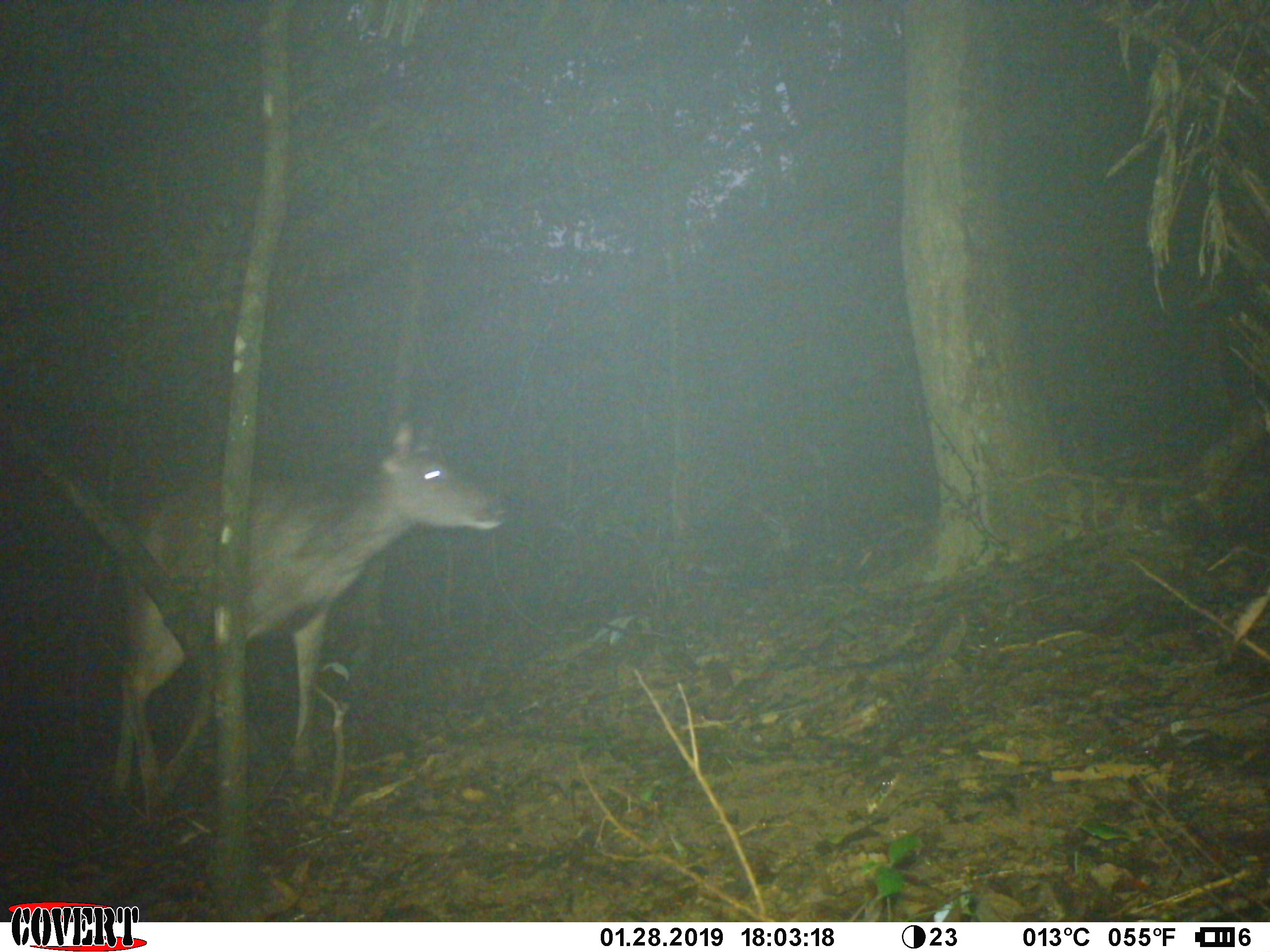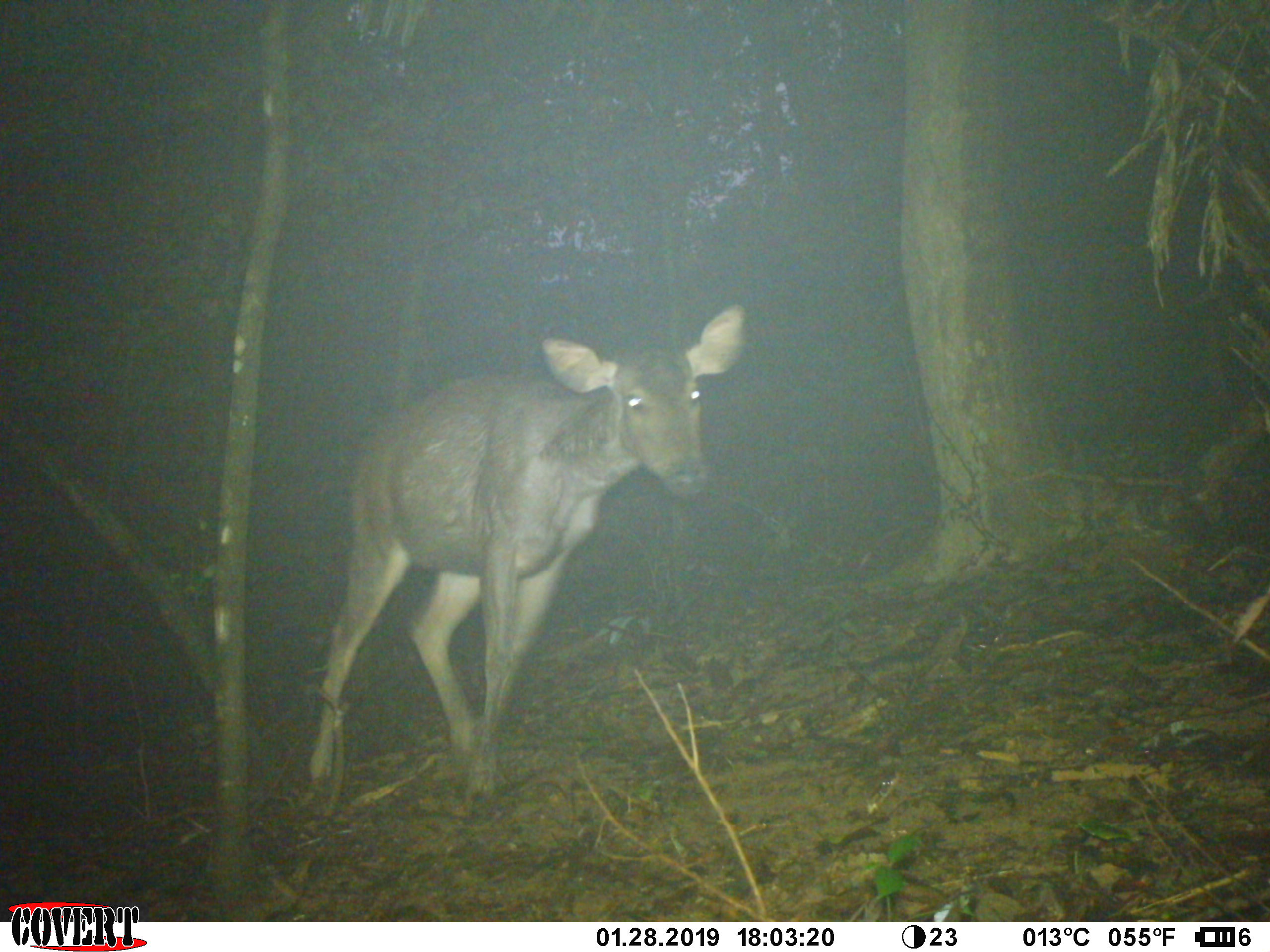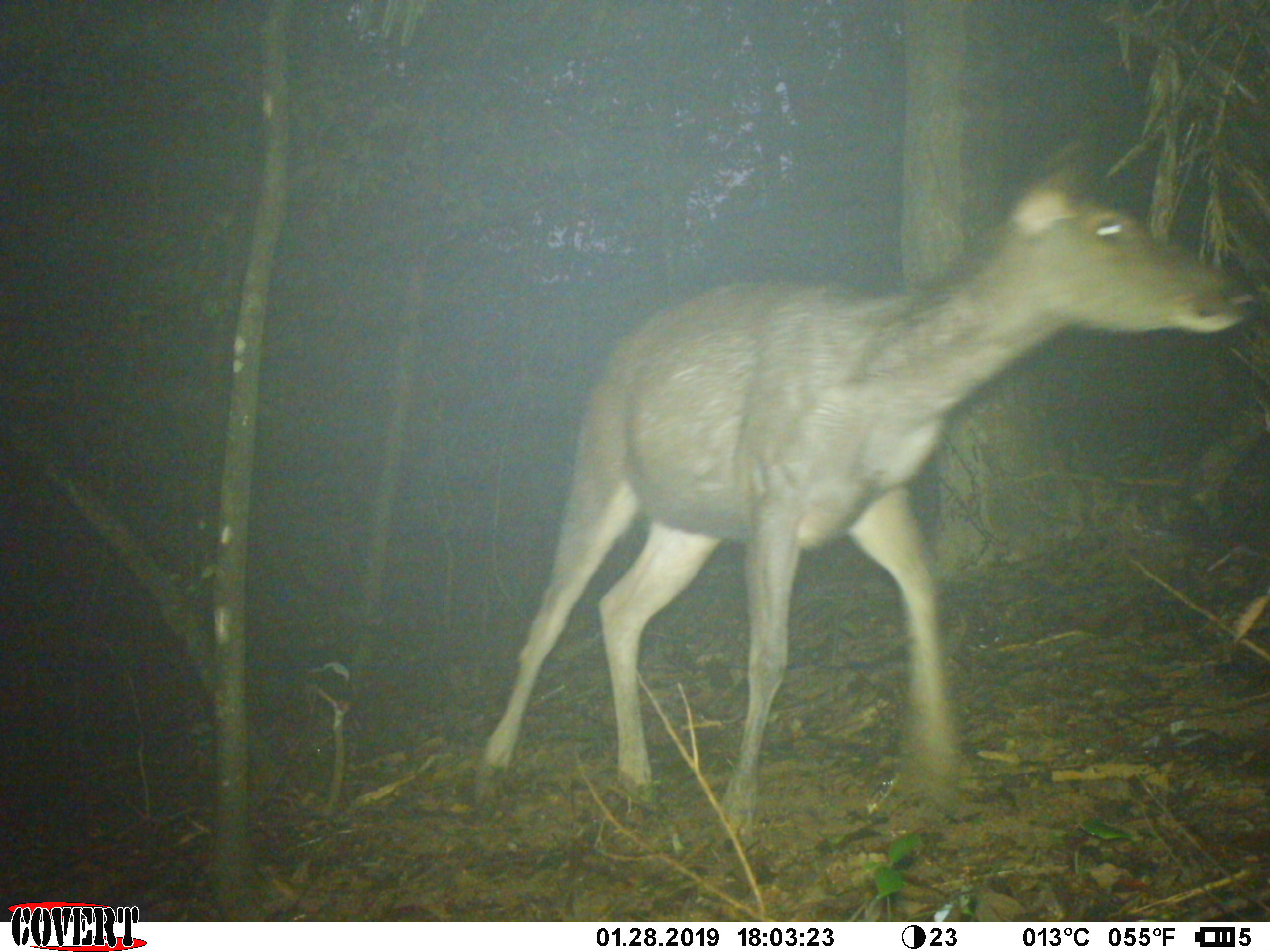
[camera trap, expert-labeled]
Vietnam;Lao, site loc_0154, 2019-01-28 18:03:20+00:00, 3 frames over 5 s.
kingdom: Animalia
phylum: Chordata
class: Mammalia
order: Artiodactyla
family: Cervidae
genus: Rusa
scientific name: Rusa unicolor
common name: sambar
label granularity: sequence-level